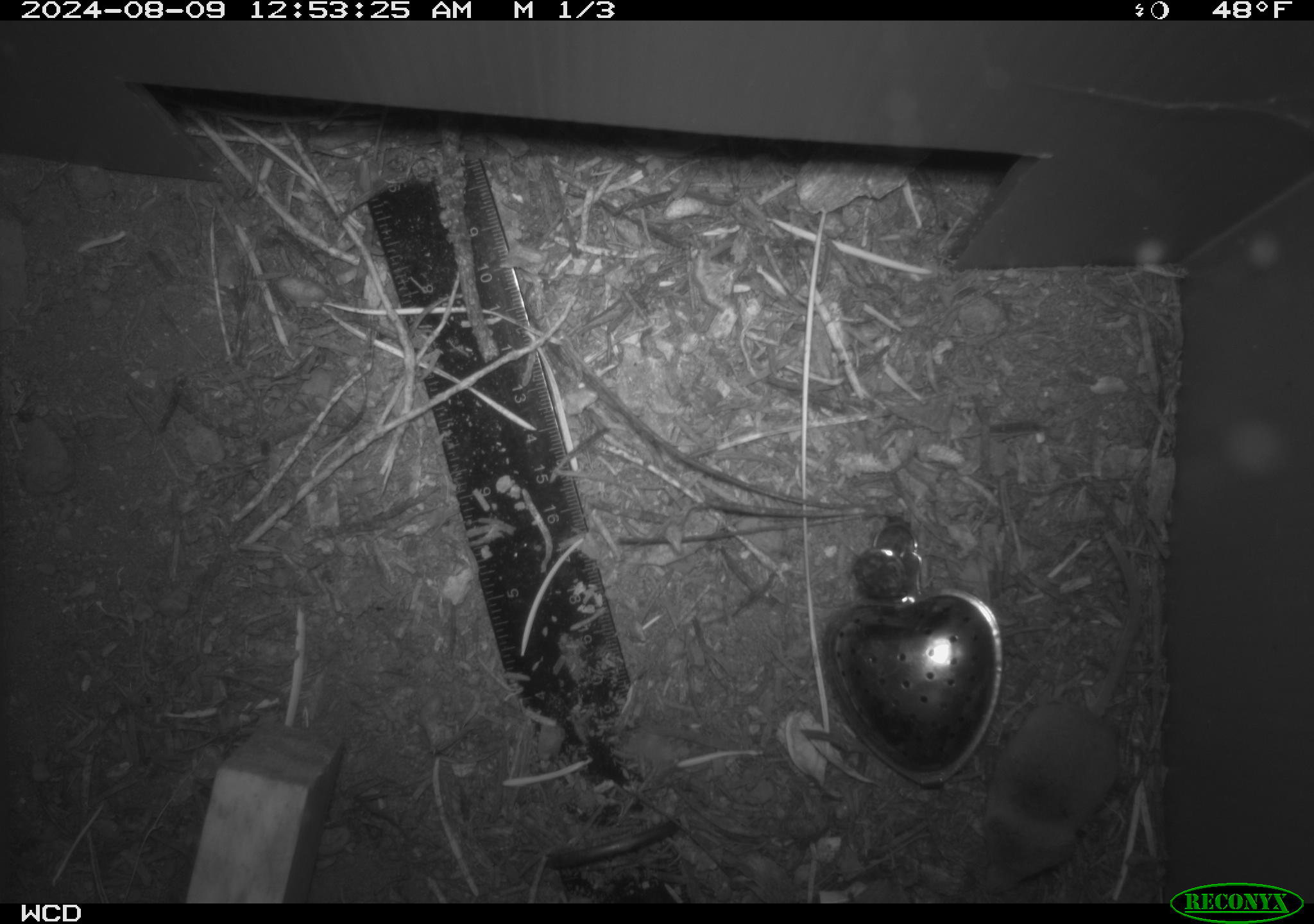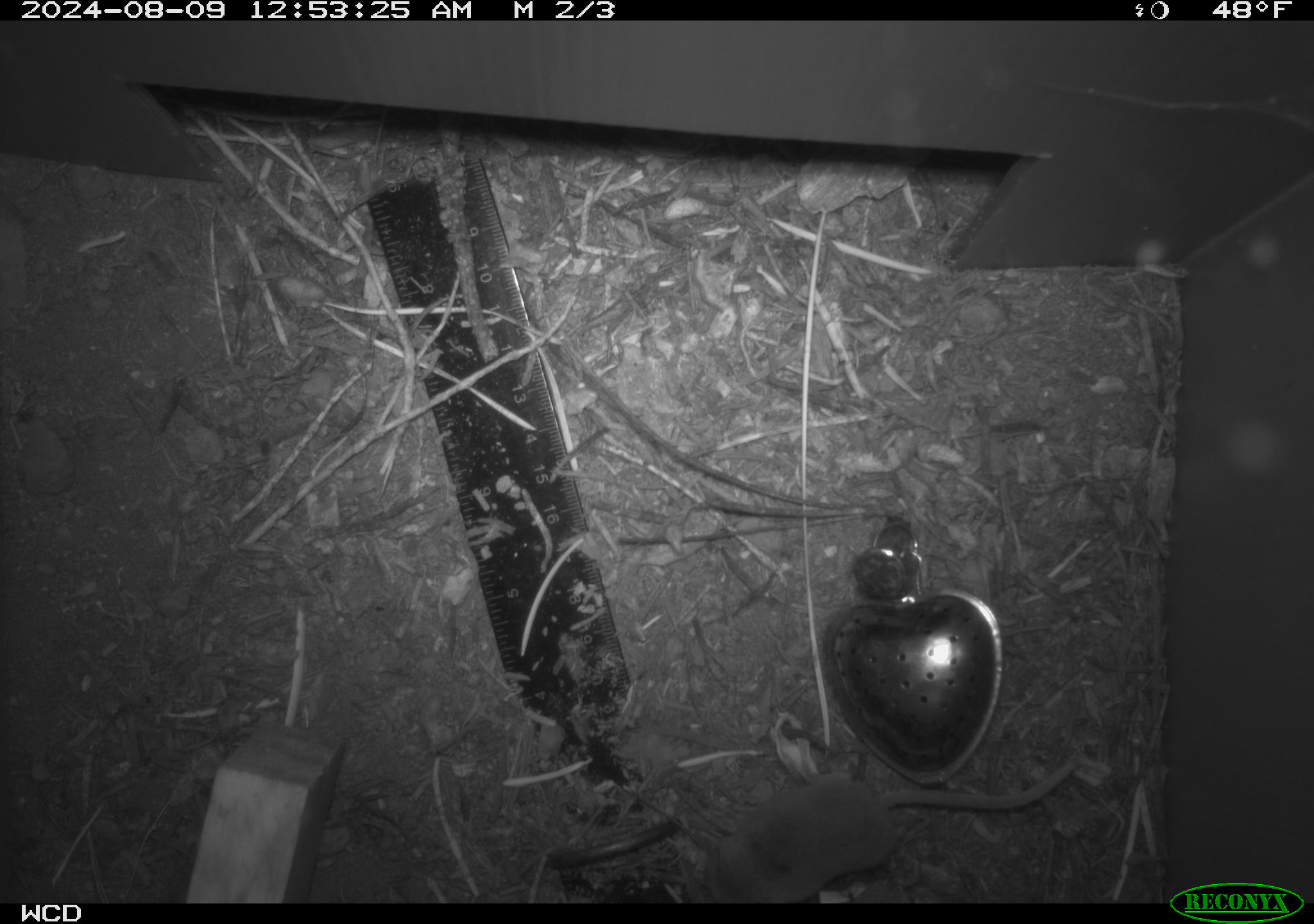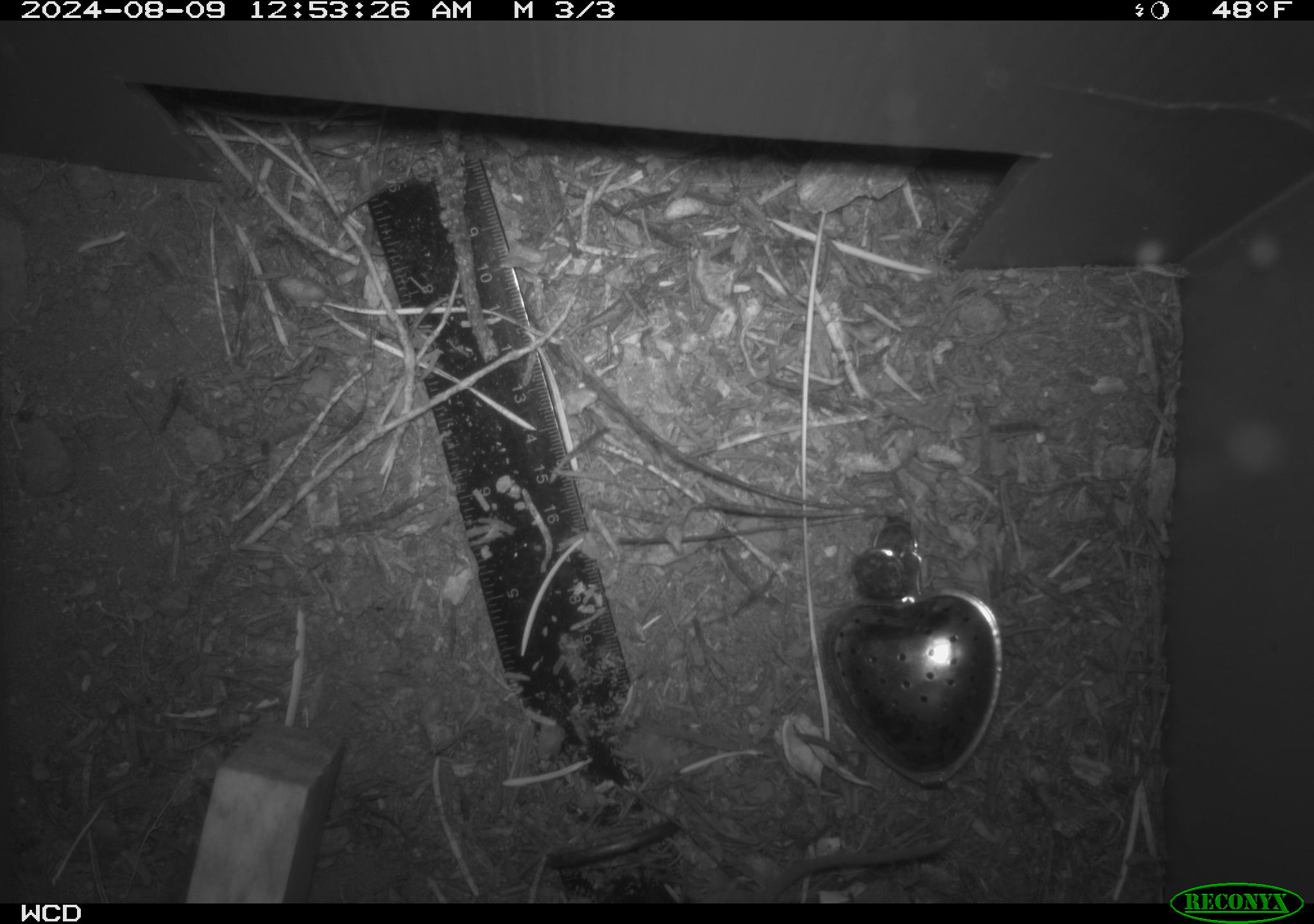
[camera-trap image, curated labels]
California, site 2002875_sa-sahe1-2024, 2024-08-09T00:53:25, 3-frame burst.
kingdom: Animalia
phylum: Chordata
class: Mammalia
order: Eulipotyphla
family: Soricidae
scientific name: Soricidae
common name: shrews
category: soricidae family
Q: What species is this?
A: Soricidae family (shrews) (Soricidae).